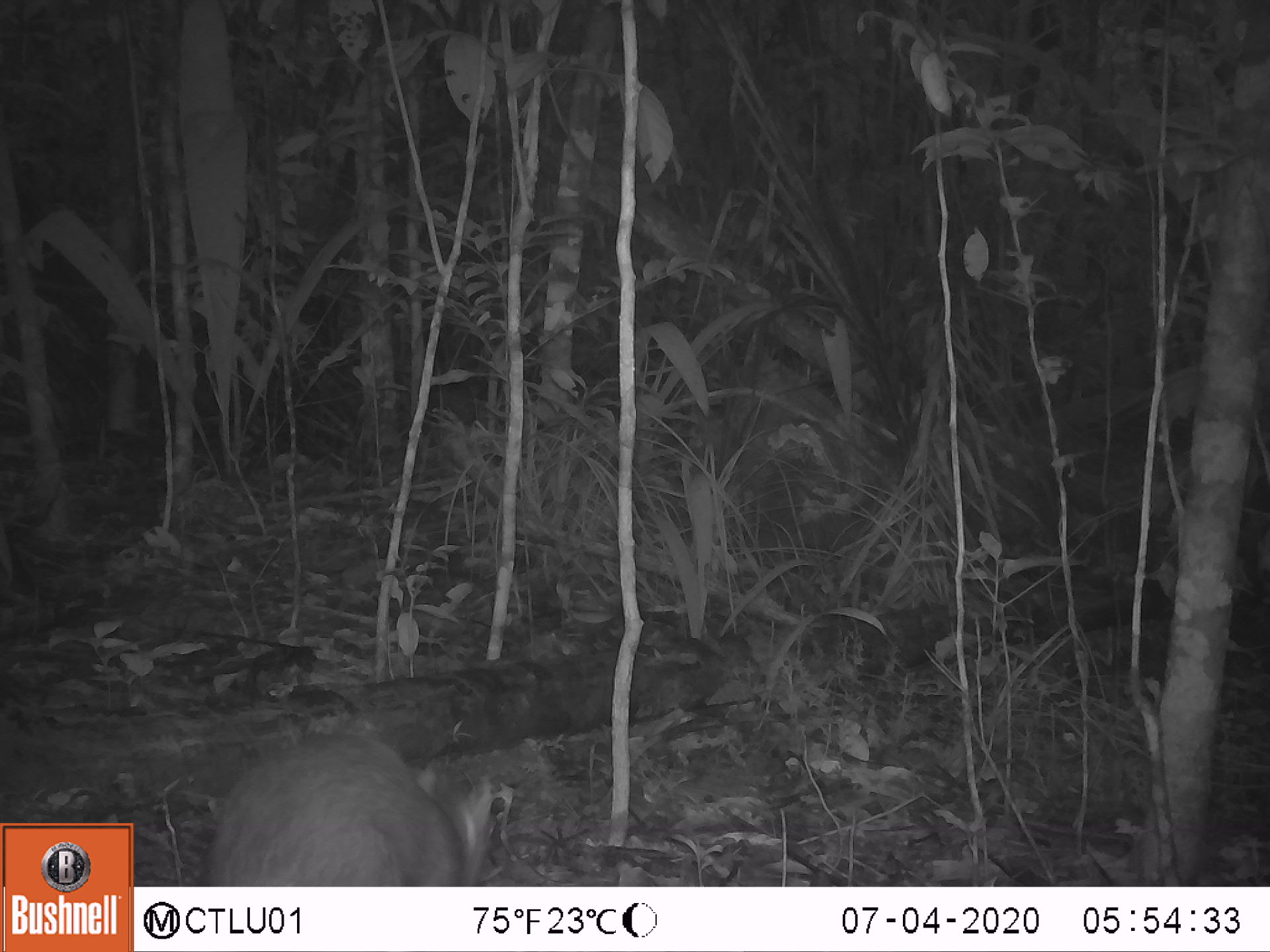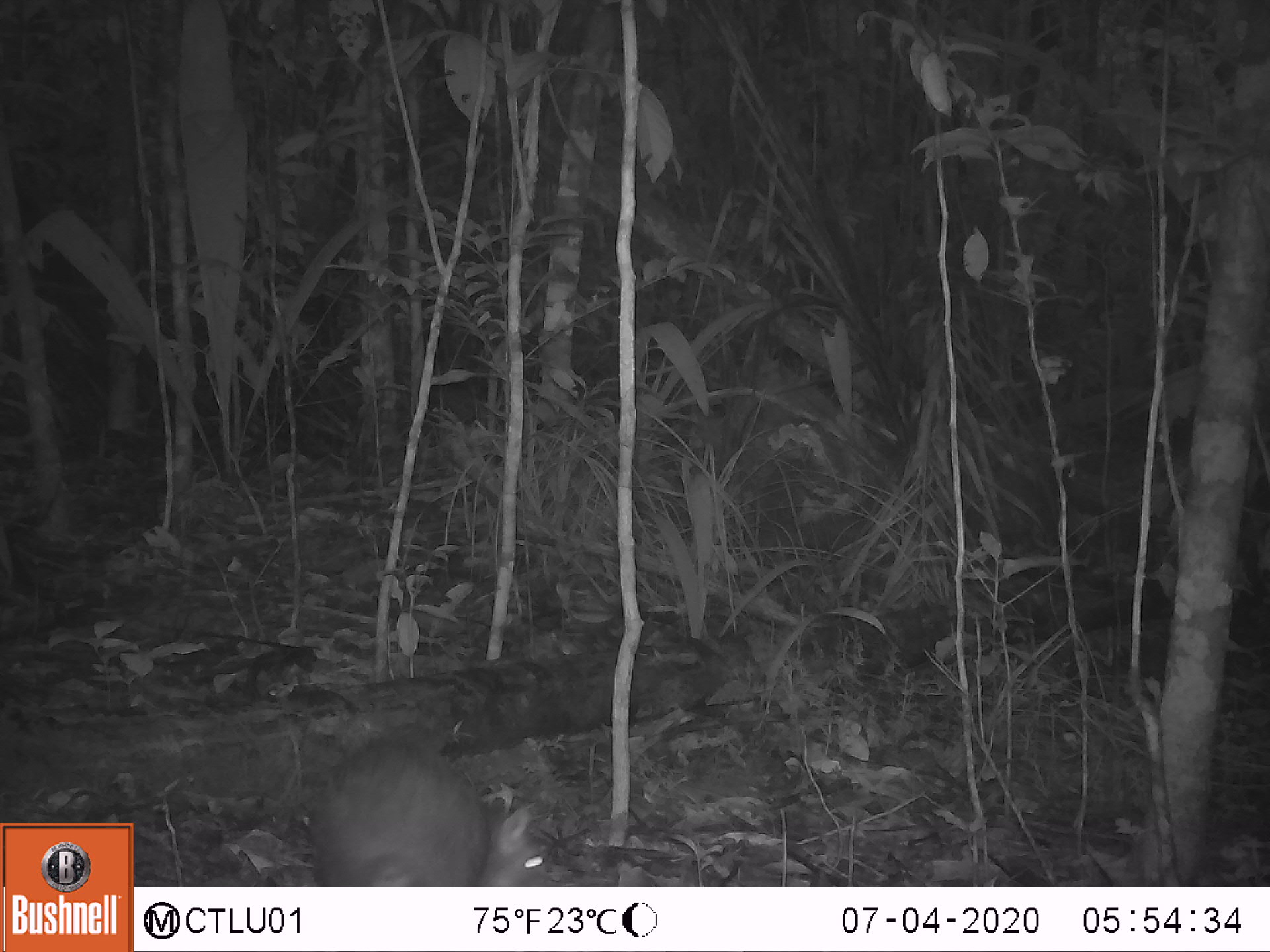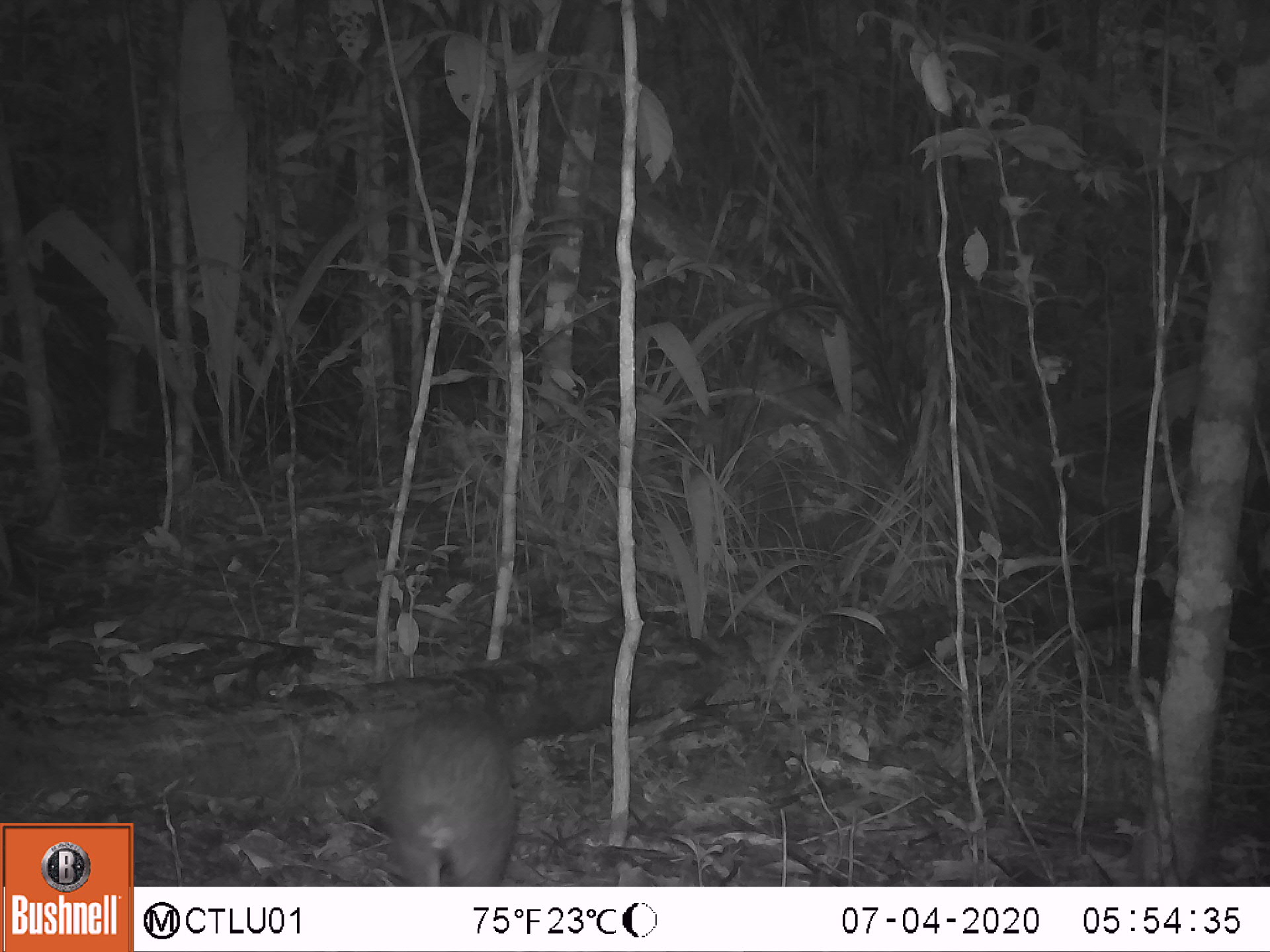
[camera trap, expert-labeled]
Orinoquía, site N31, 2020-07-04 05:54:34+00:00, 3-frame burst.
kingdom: Animalia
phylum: Chordata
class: Mammalia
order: Rodentia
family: Dasyproctidae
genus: Dasyprocta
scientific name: Dasyprocta fuliginosa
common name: black agouti